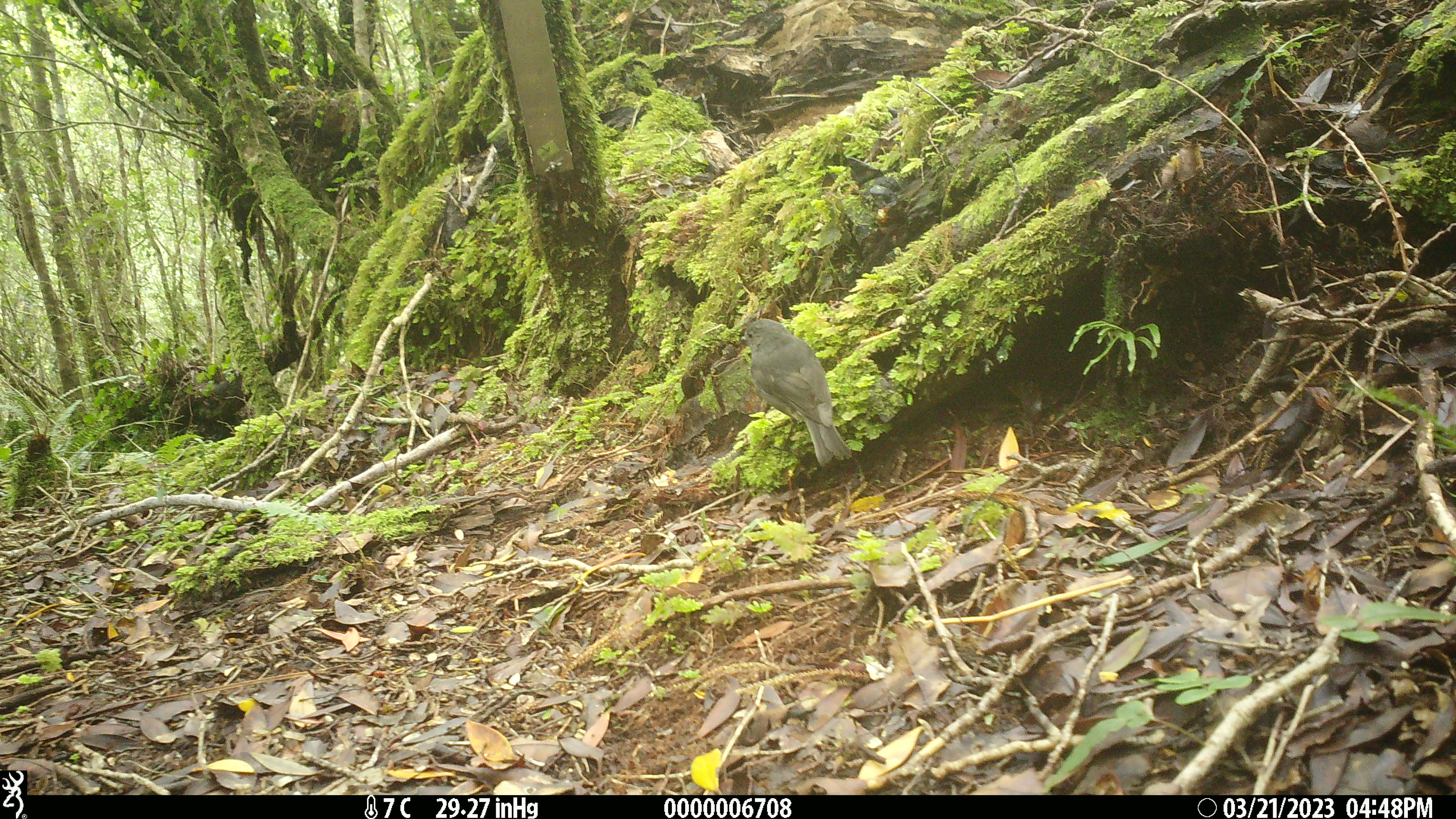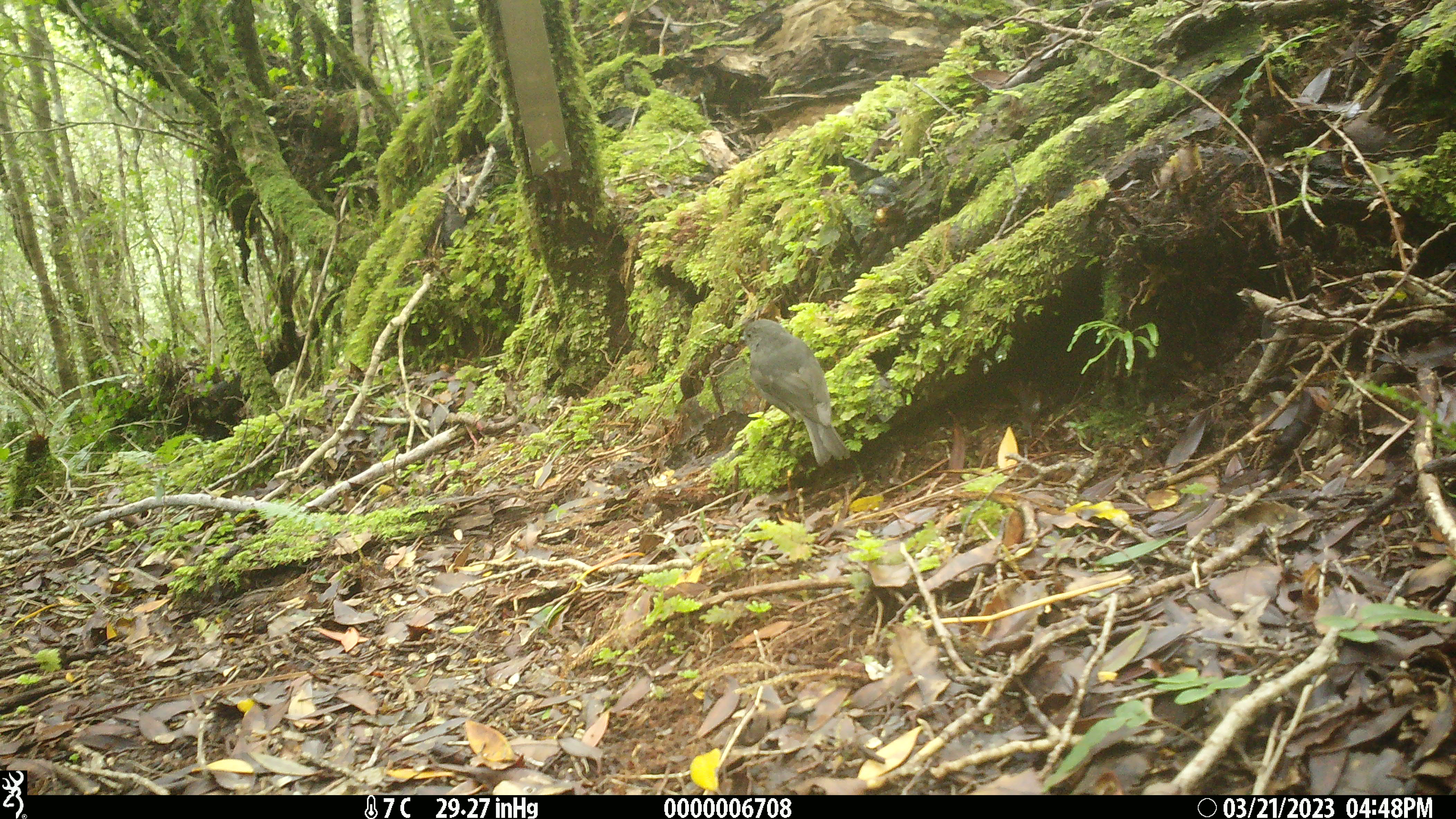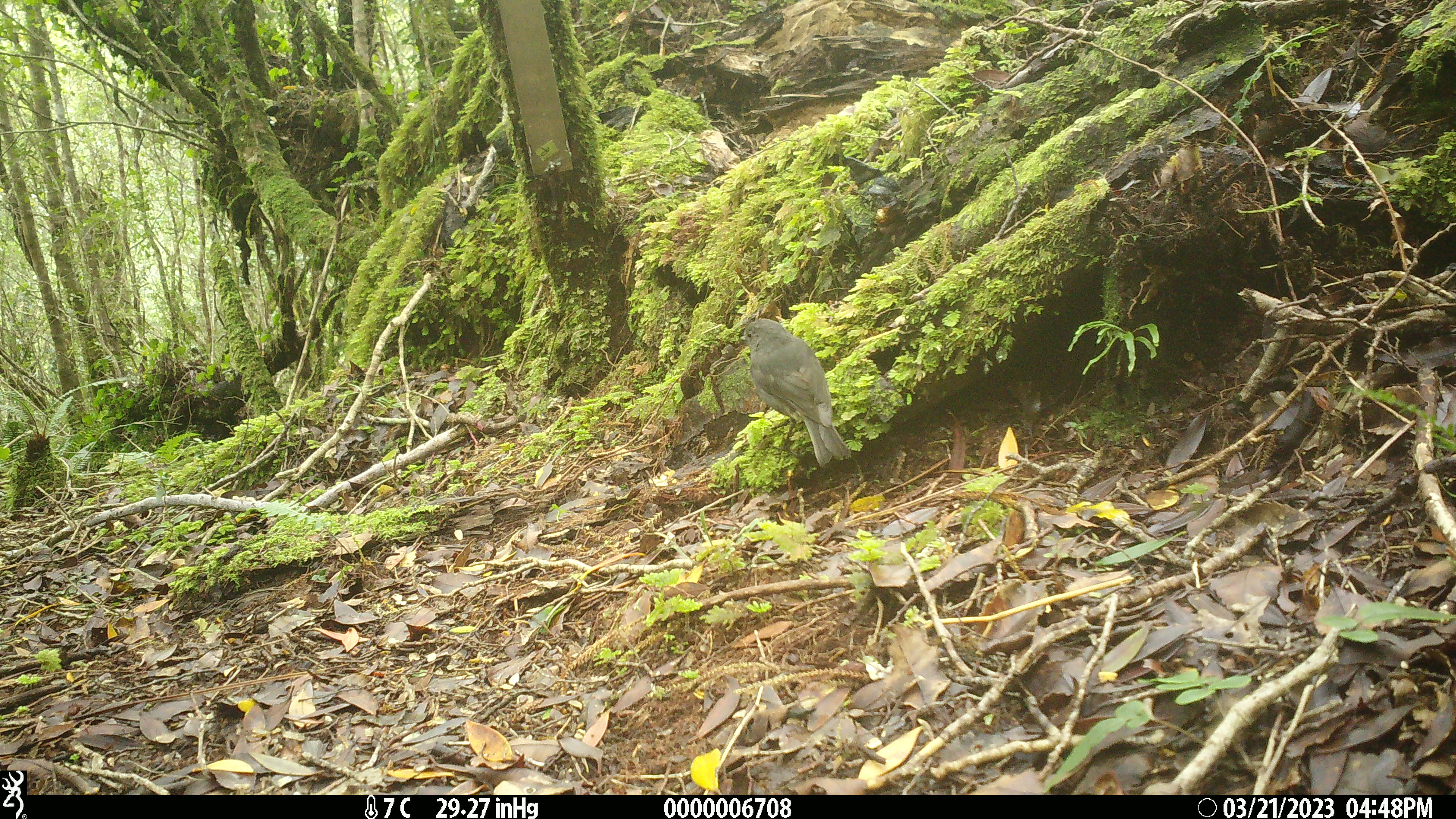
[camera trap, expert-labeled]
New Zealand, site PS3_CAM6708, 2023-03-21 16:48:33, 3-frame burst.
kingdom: Animalia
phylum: Chordata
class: Aves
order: Passeriformes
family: Petroicidae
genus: Petroica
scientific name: Petroica australis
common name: new zealand robin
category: robin